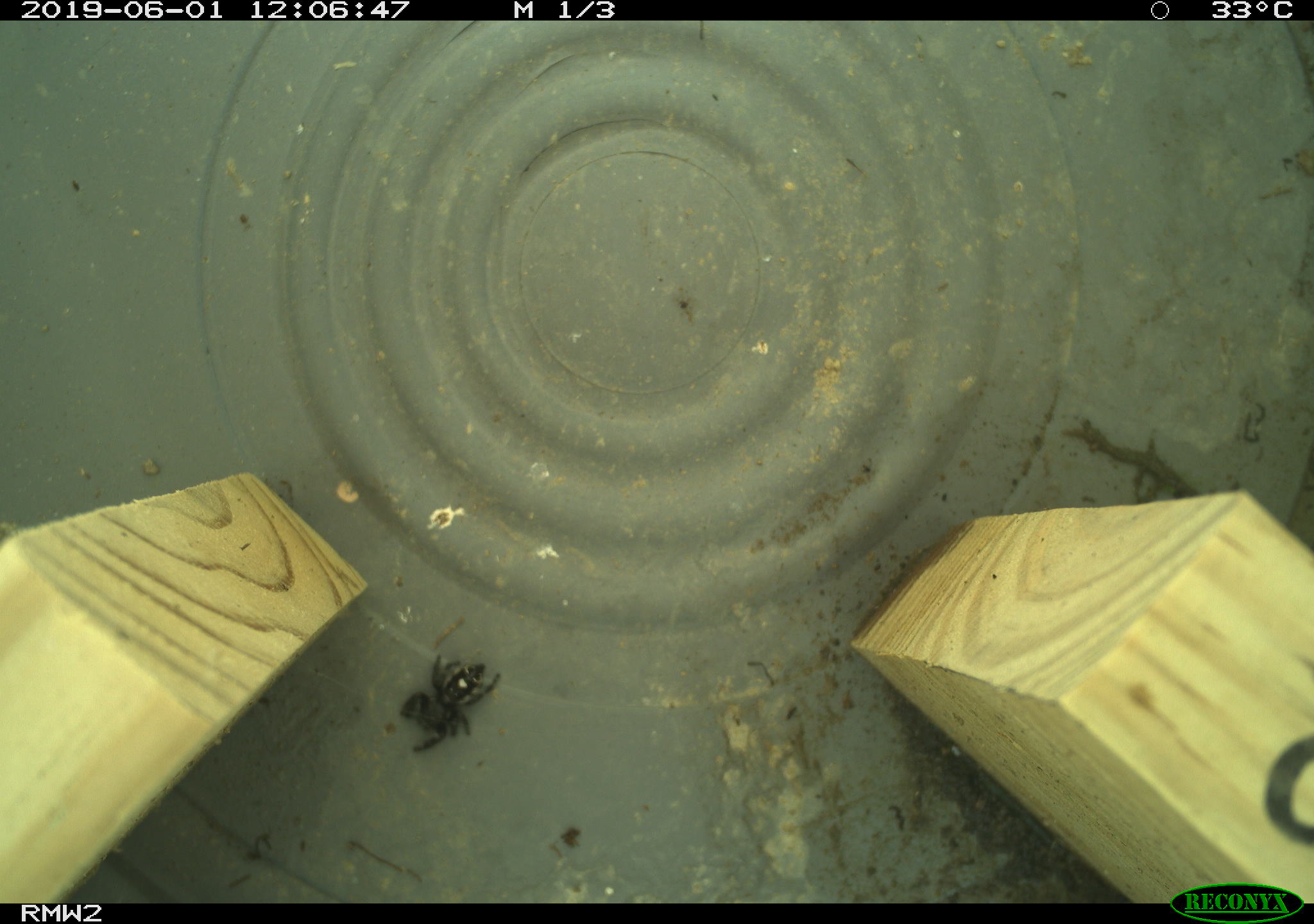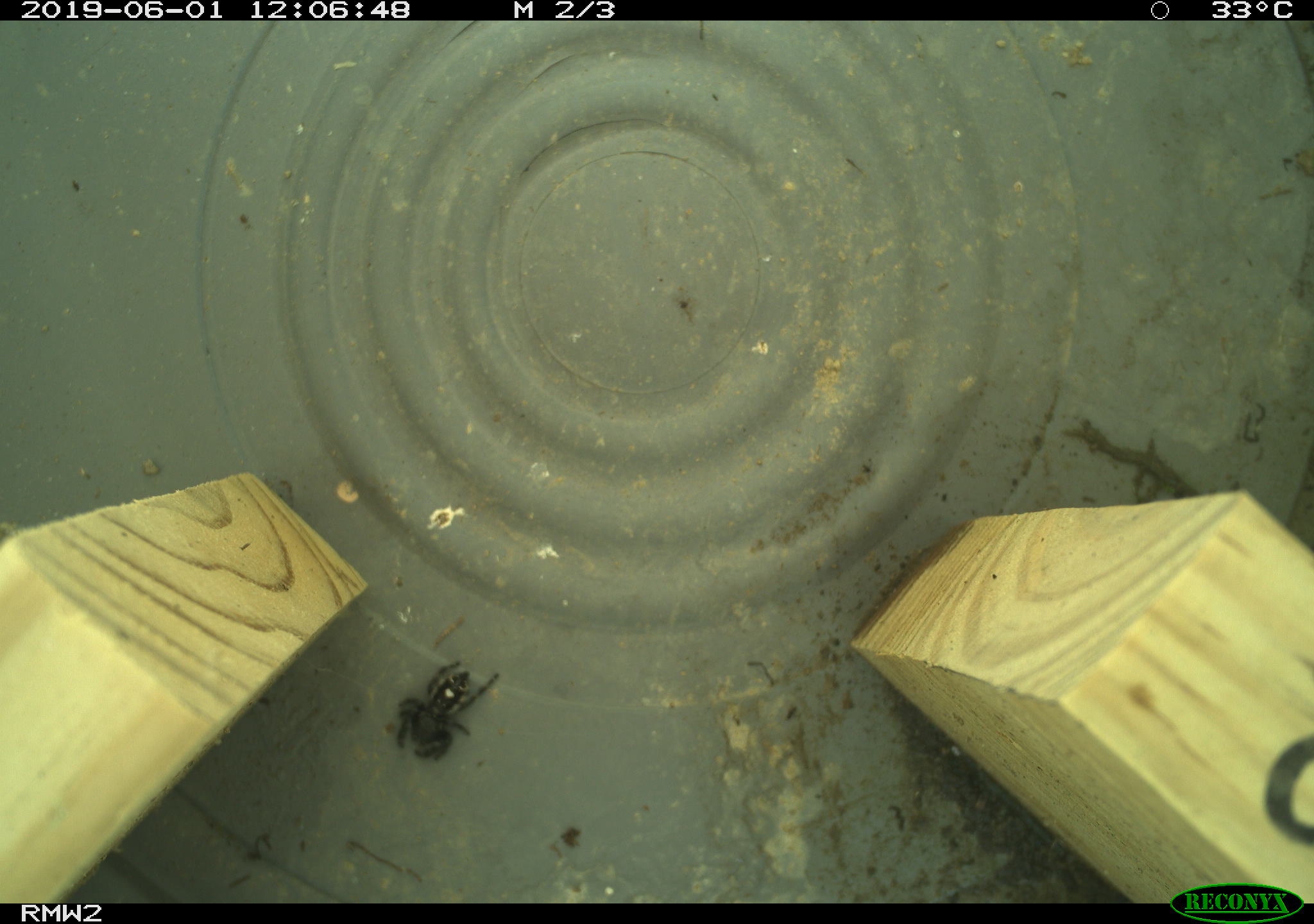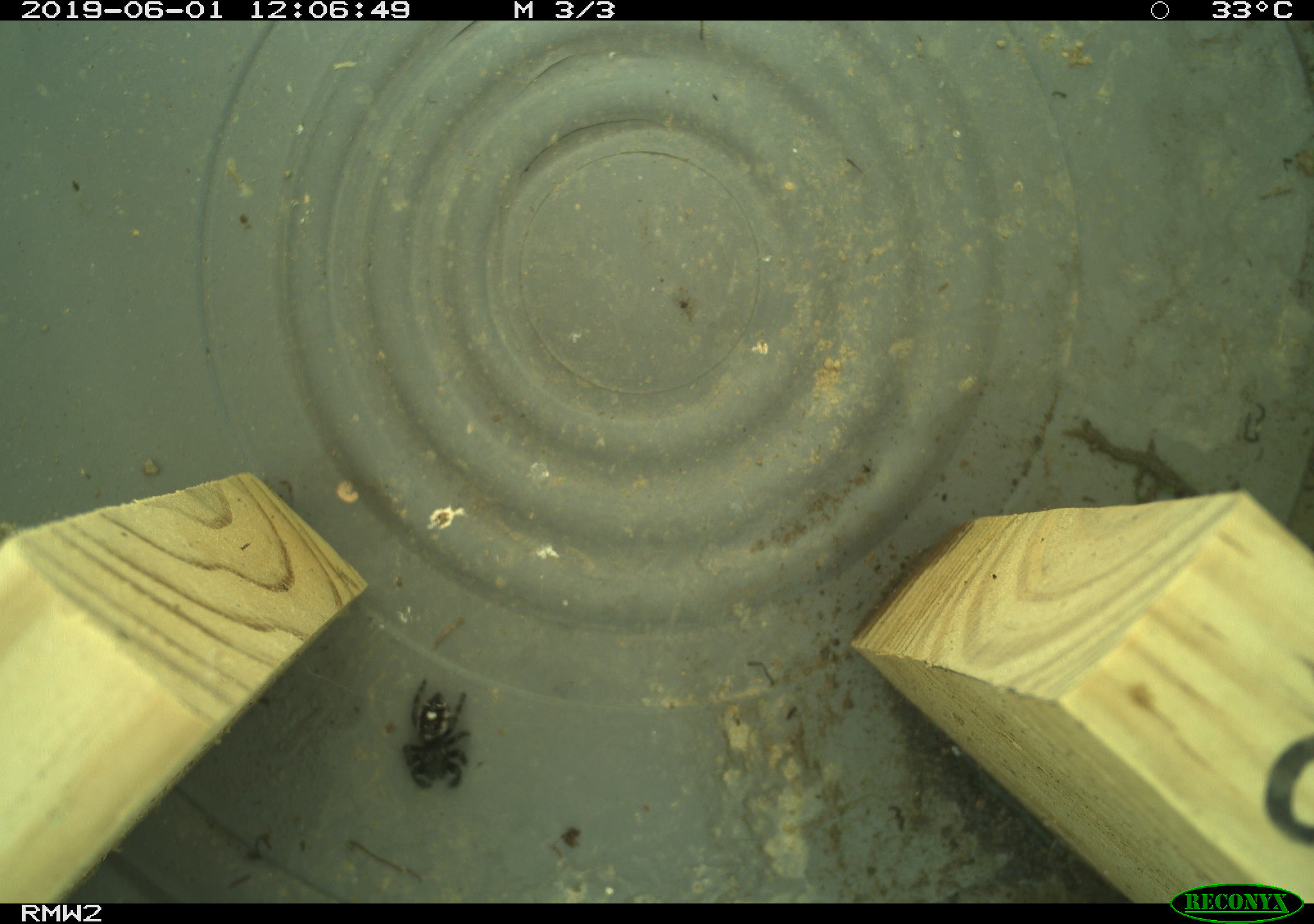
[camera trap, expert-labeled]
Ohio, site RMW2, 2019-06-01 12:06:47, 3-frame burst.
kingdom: Animalia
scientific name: Animalia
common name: animal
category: invertebrate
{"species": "invertebrate (animal) (Animalia)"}